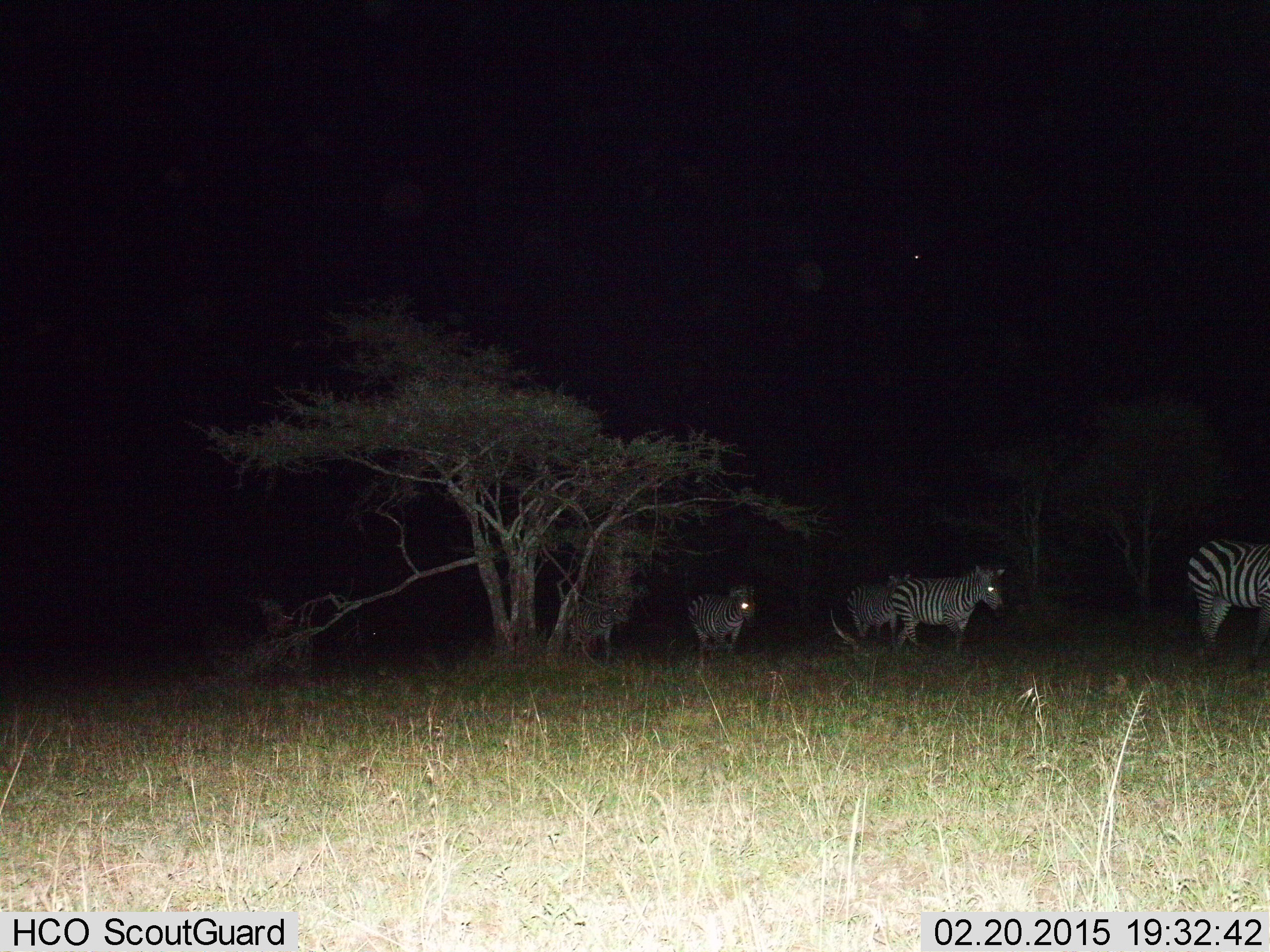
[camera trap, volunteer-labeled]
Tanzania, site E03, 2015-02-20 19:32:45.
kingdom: Animalia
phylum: Chordata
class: Mammalia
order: Perissodactyla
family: Equidae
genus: Equus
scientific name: Equus quagga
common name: plains zebra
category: zebra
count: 4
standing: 50%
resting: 10%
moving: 60%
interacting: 0%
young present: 0%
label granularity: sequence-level